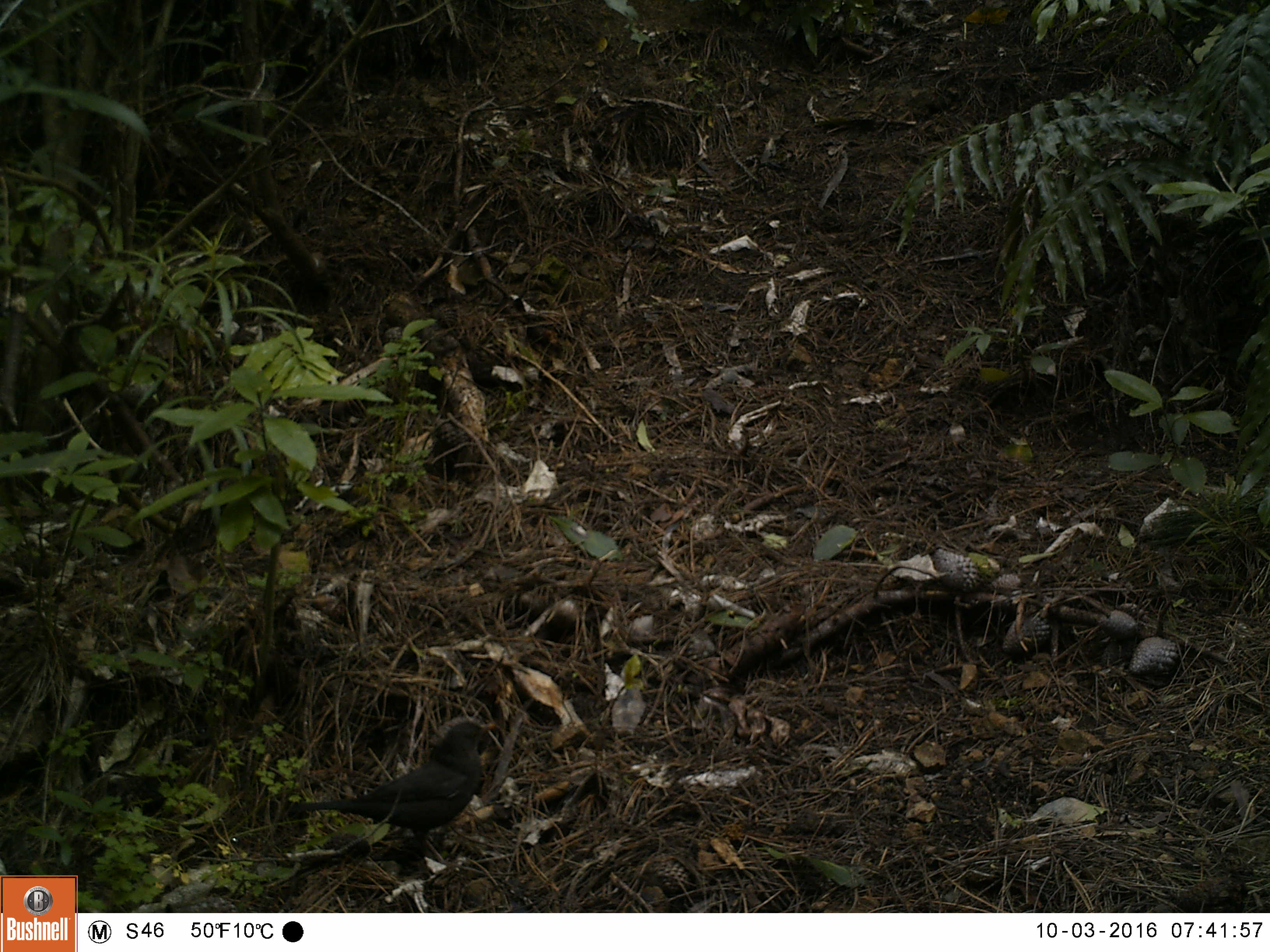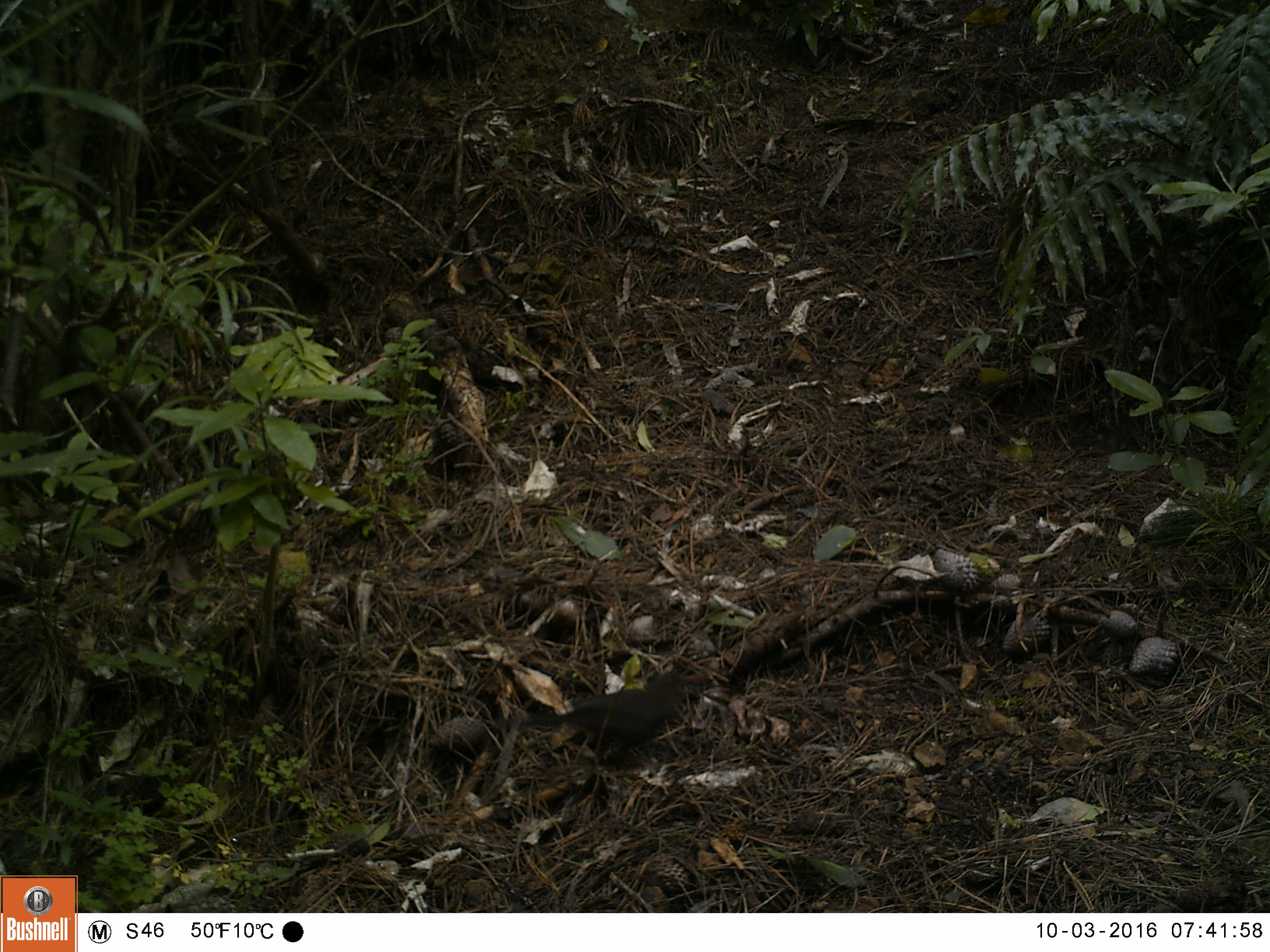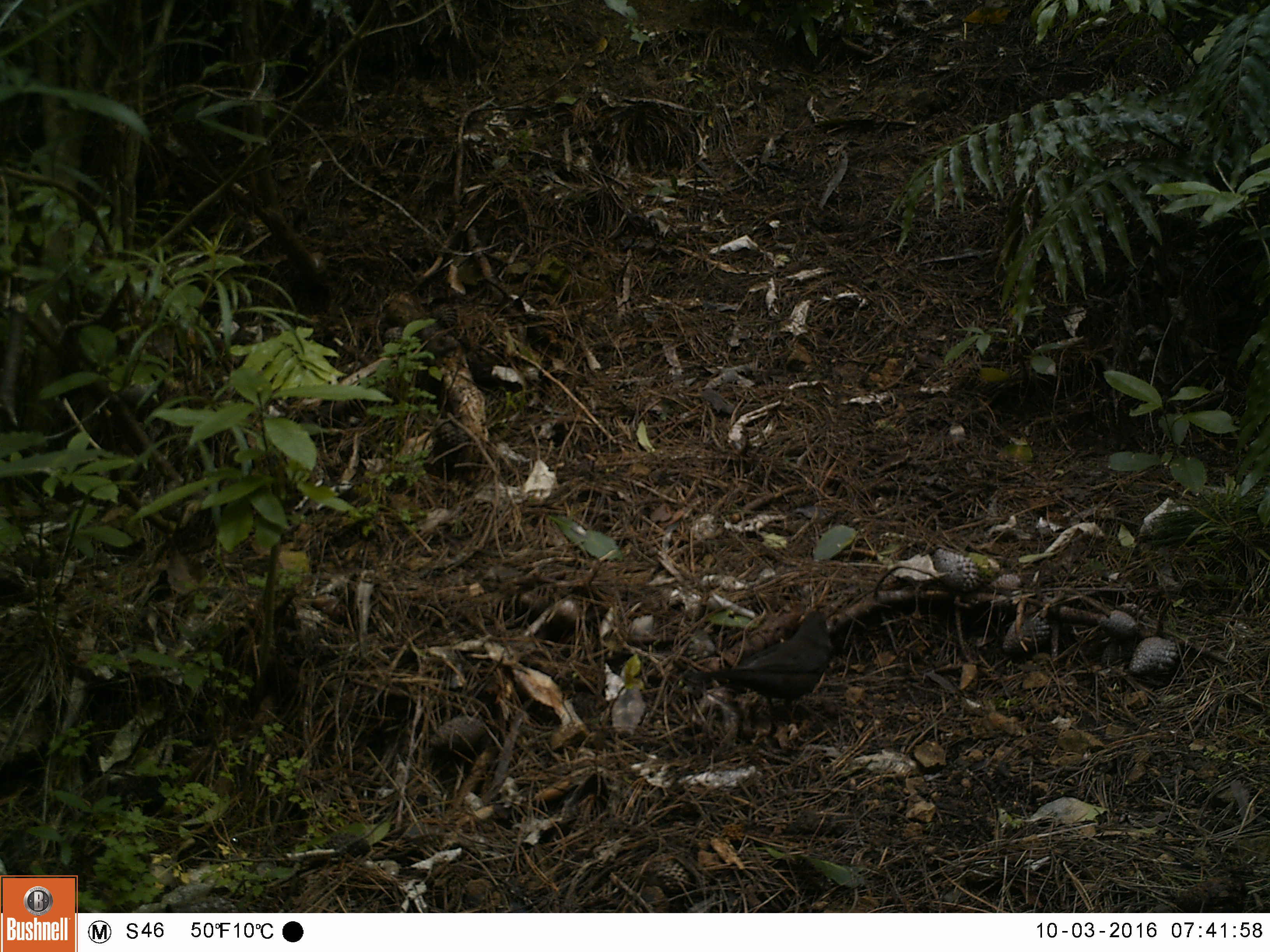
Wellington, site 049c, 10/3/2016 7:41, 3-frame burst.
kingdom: Animalia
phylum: Chordata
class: Aves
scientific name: Aves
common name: bird